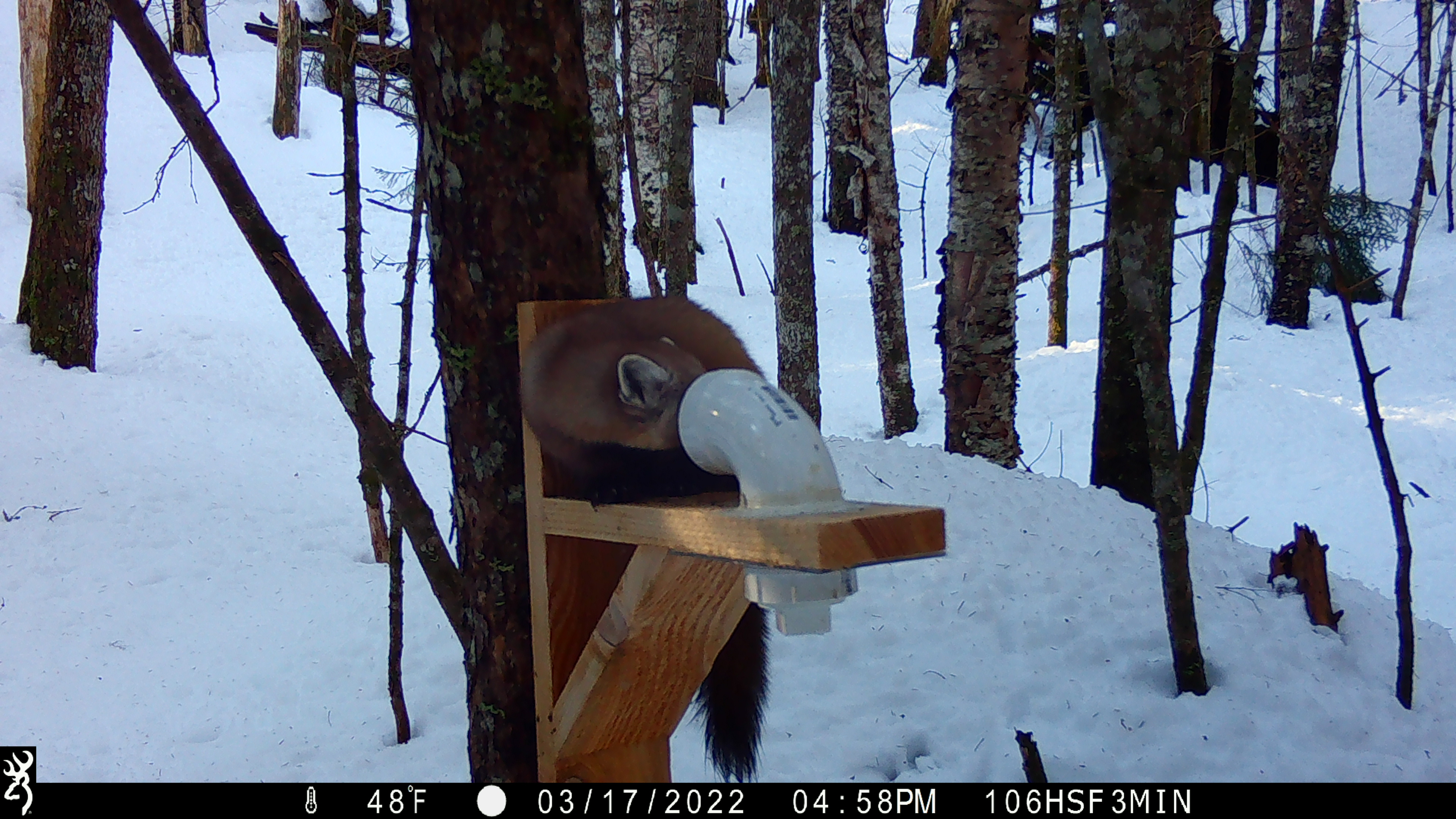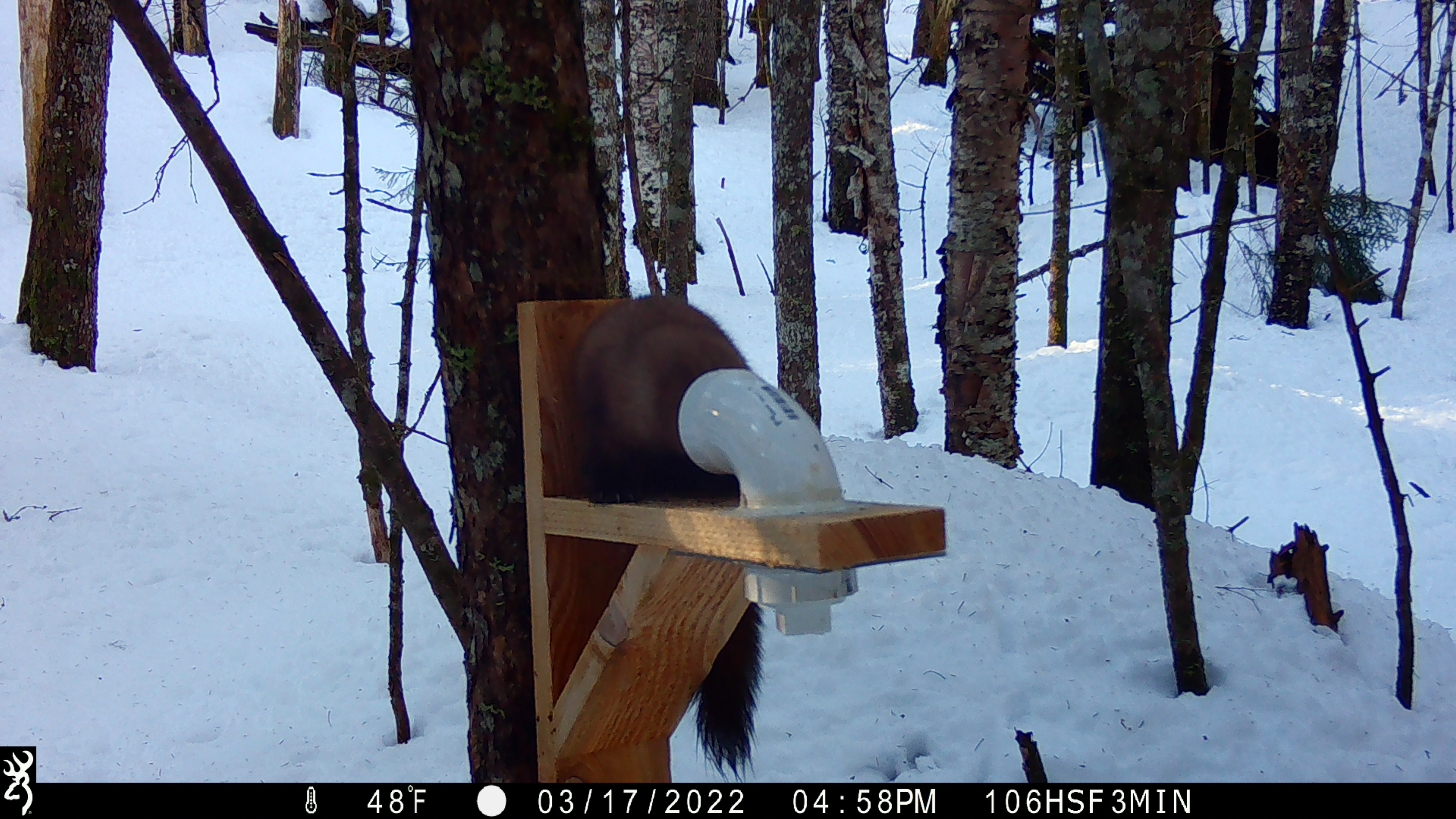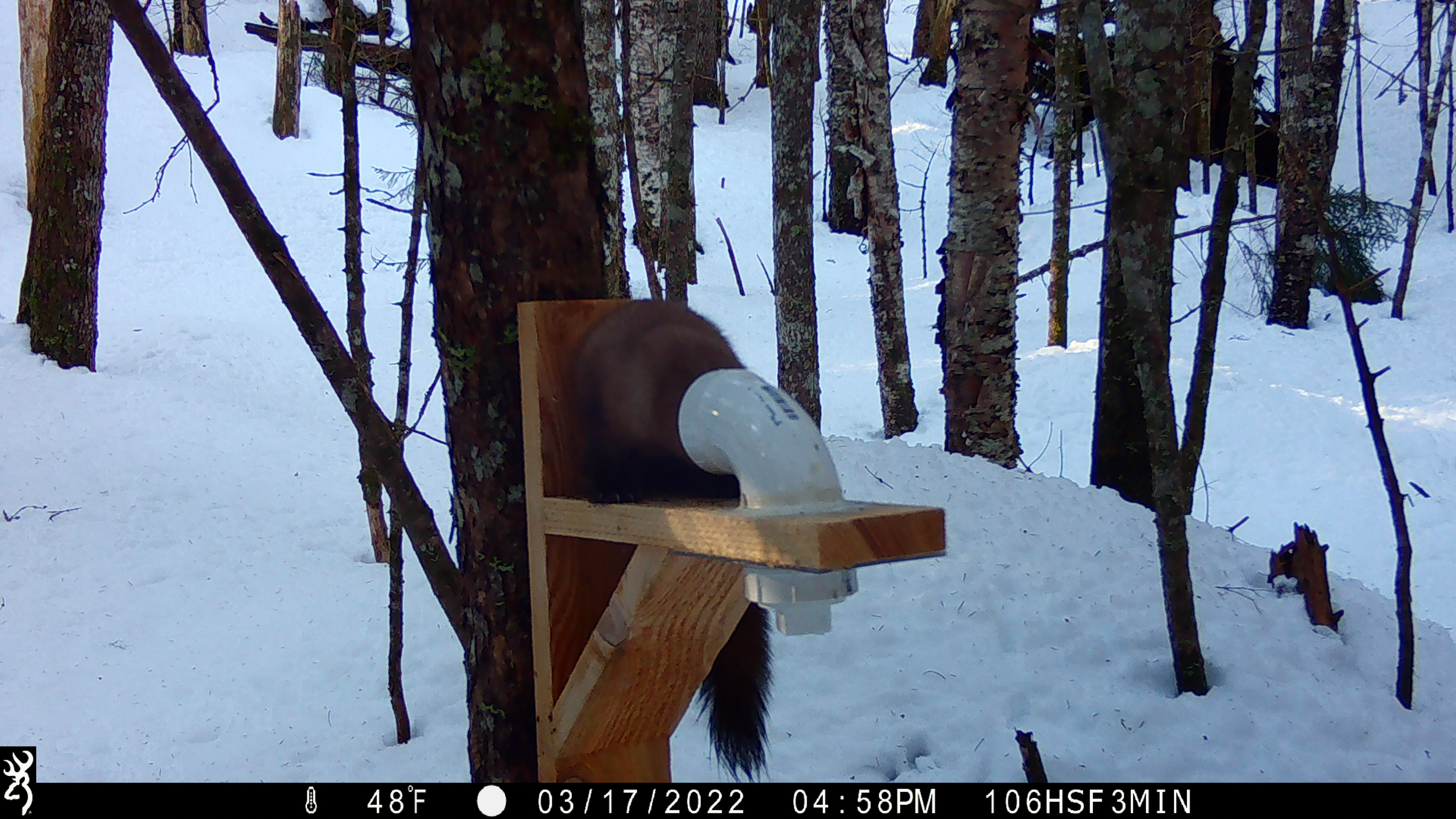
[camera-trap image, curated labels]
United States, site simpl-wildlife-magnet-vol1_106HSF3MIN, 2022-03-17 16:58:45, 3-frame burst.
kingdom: Animalia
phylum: Chordata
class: Mammalia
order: Carnivora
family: Mustelidae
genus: Martes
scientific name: Martes americana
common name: american marten